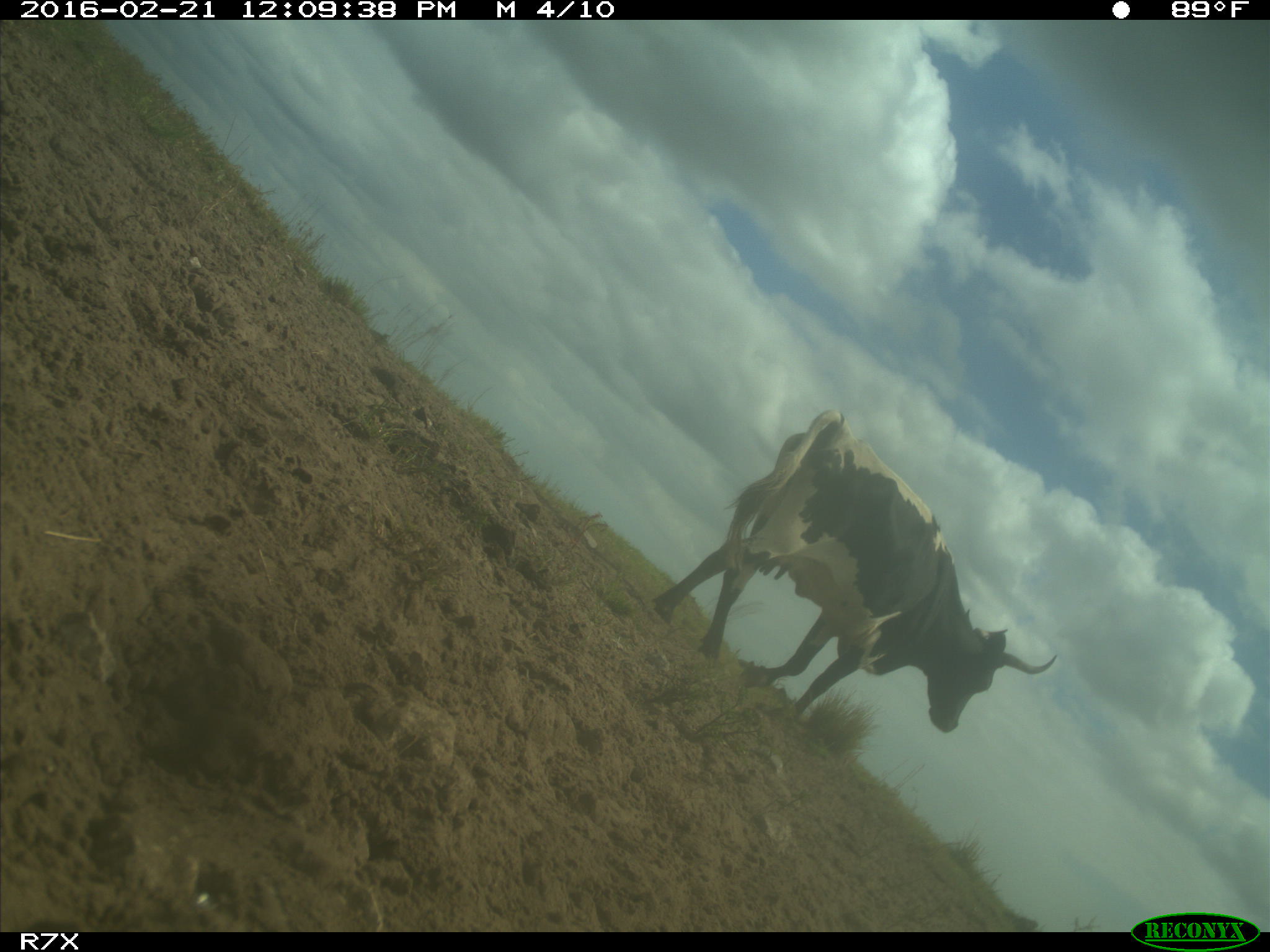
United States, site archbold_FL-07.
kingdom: Animalia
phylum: Chordata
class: Mammalia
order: Artiodactyla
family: Bovidae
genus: Bos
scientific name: Bos taurus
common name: domestic cow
Bos taurus (domestic cow).